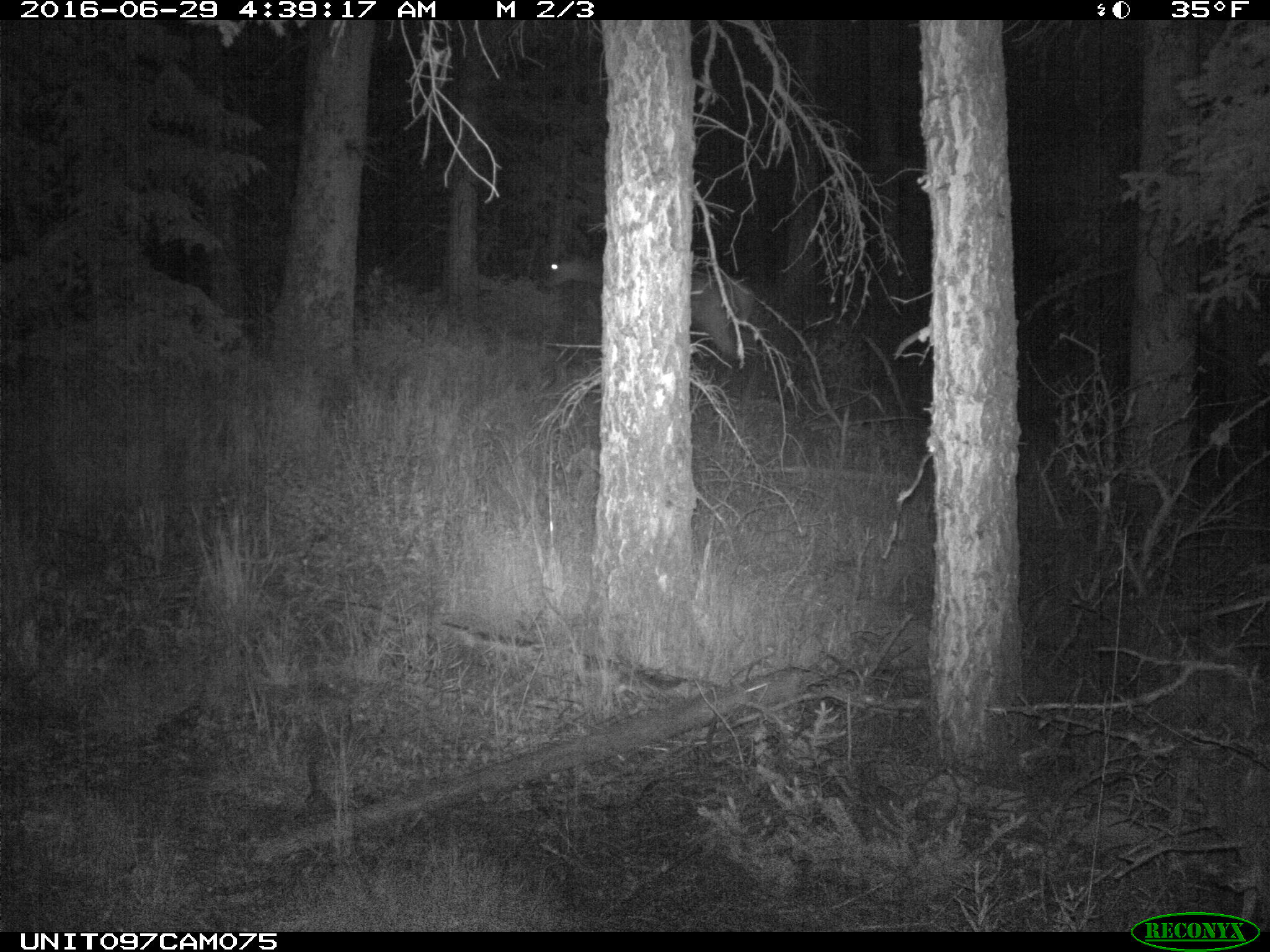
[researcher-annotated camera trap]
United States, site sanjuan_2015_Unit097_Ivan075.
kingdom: Animalia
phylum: Chordata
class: Mammalia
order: Artiodactyla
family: Cervidae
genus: Cervus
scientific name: Cervus elaphus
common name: red deer